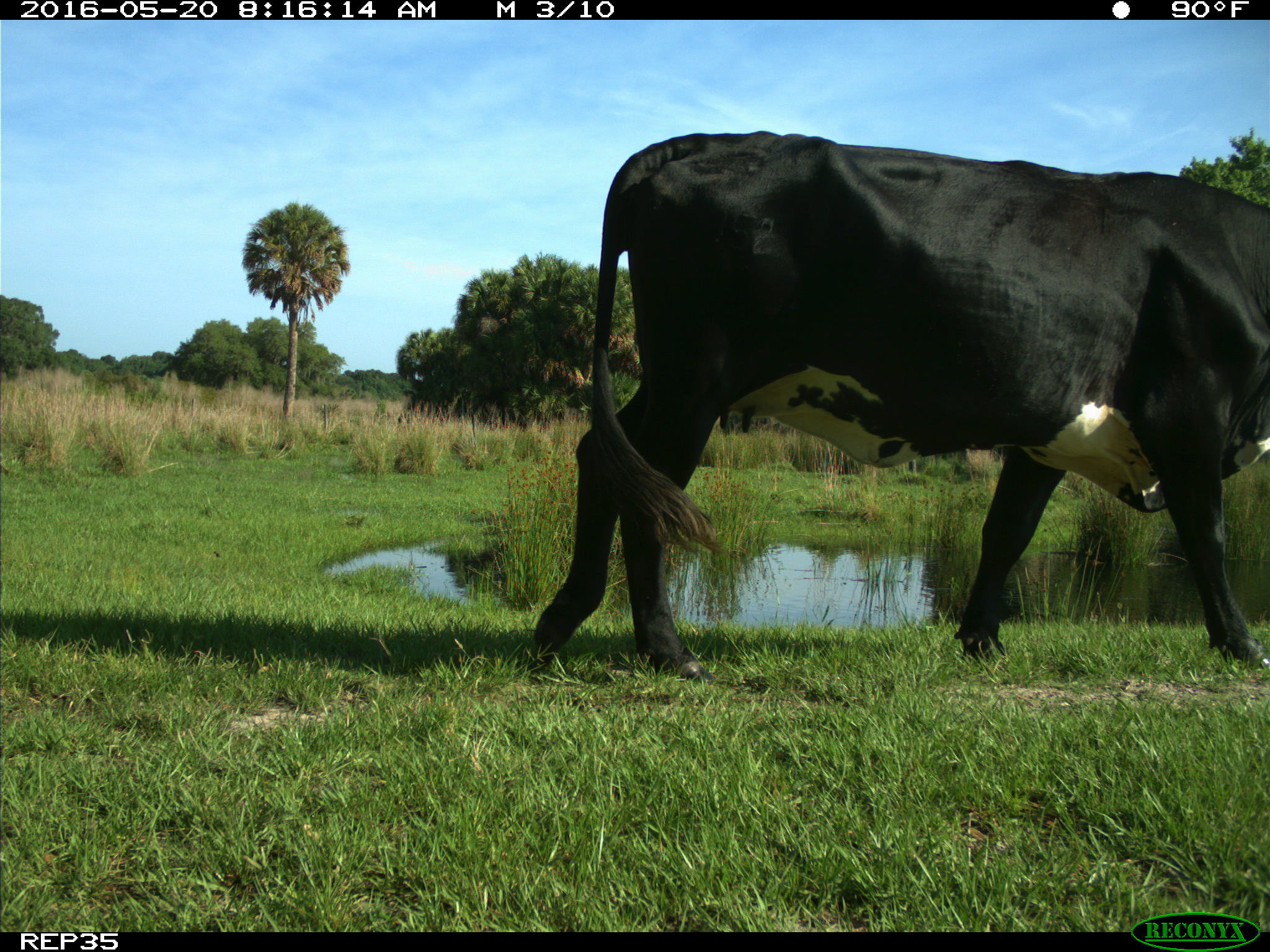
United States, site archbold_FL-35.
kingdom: Animalia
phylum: Chordata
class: Mammalia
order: Artiodactyla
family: Bovidae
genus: Bos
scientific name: Bos taurus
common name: domestic cow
Bos taurus (domestic cow).